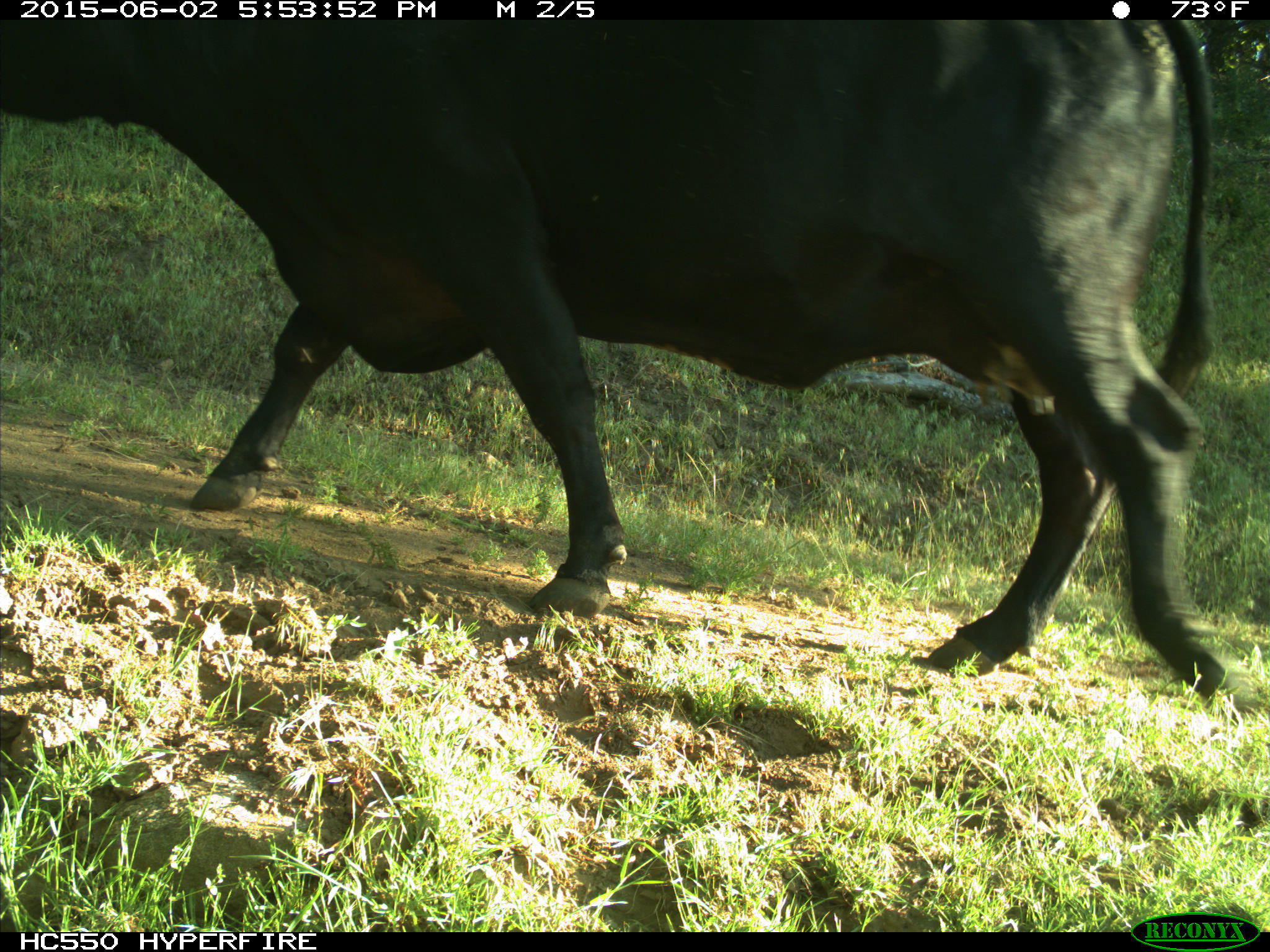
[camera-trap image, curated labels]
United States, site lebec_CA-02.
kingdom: Animalia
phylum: Chordata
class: Mammalia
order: Artiodactyla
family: Bovidae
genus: Bos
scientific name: Bos taurus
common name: domestic cow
Bos taurus (domestic cow).